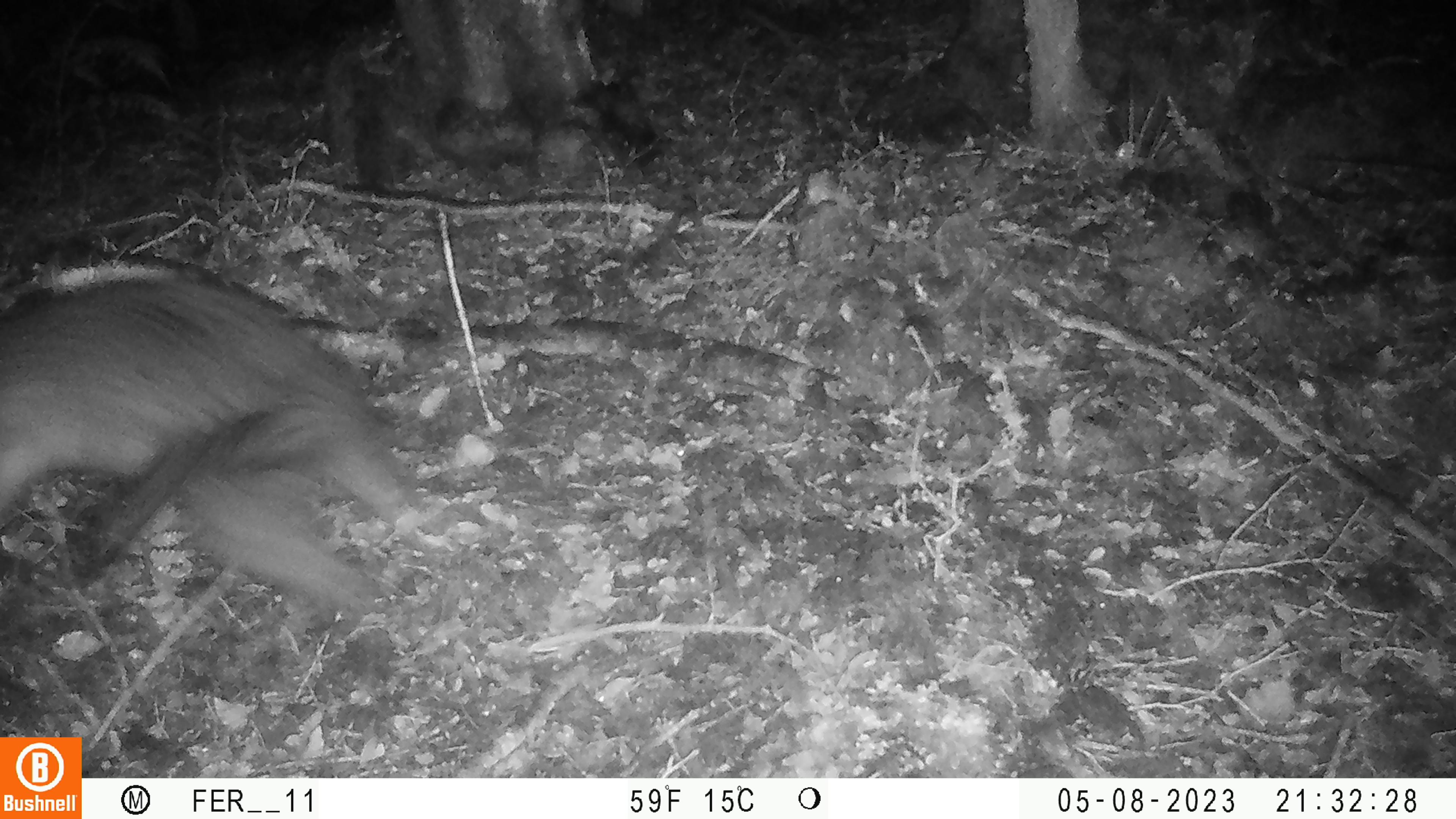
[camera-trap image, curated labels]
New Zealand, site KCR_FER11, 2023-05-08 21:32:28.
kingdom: Animalia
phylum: Chordata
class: Mammalia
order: Diprotodontia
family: Phalangeridae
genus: Trichosurus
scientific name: Trichosurus vulpecula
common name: common brushtail possum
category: possum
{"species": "possum (common brushtail possum) (Trichosurus vulpecula)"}